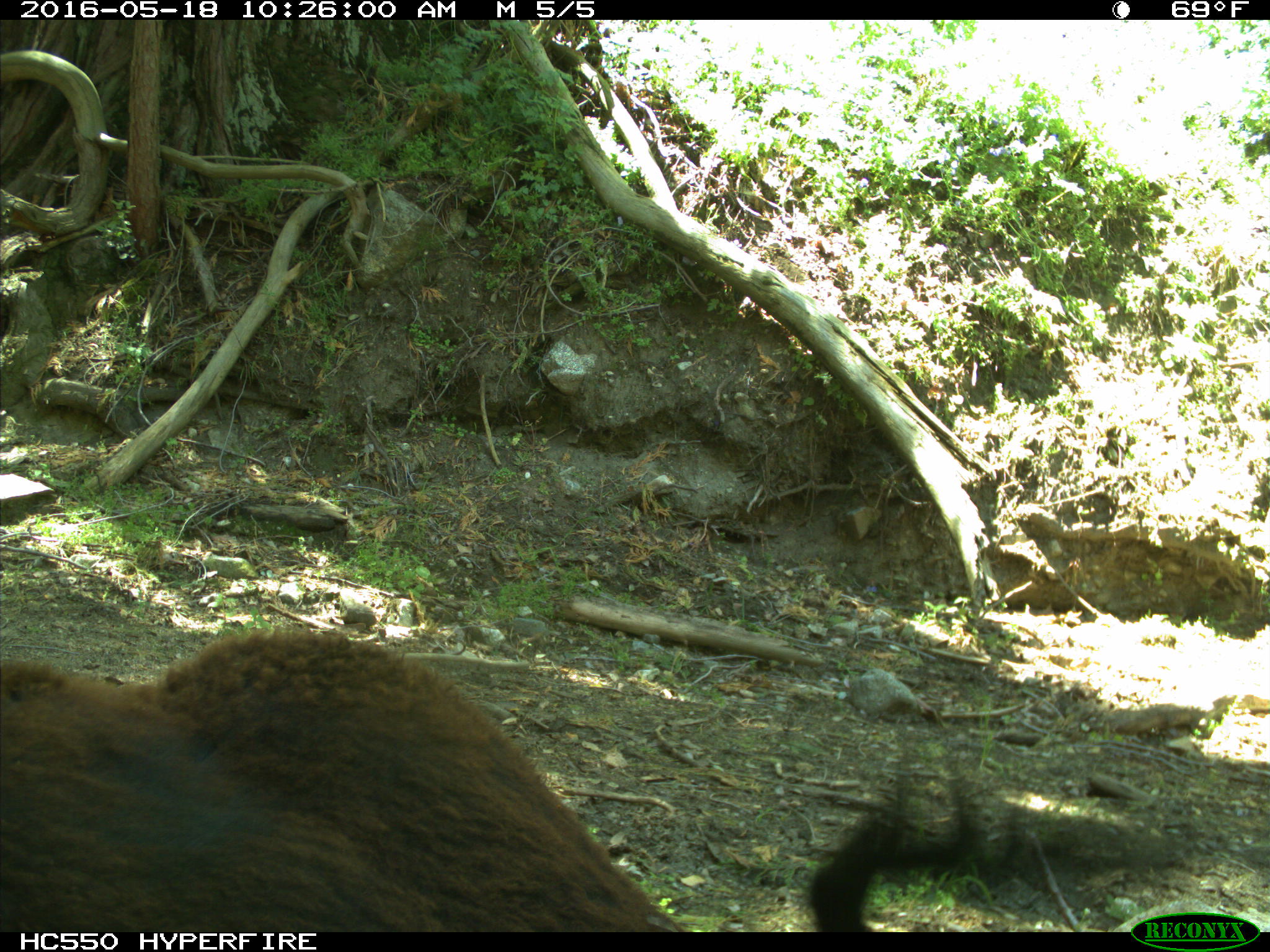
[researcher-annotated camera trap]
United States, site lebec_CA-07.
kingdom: Animalia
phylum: Chordata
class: Mammalia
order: Artiodactyla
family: Bovidae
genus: Bos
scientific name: Bos taurus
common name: domestic cow